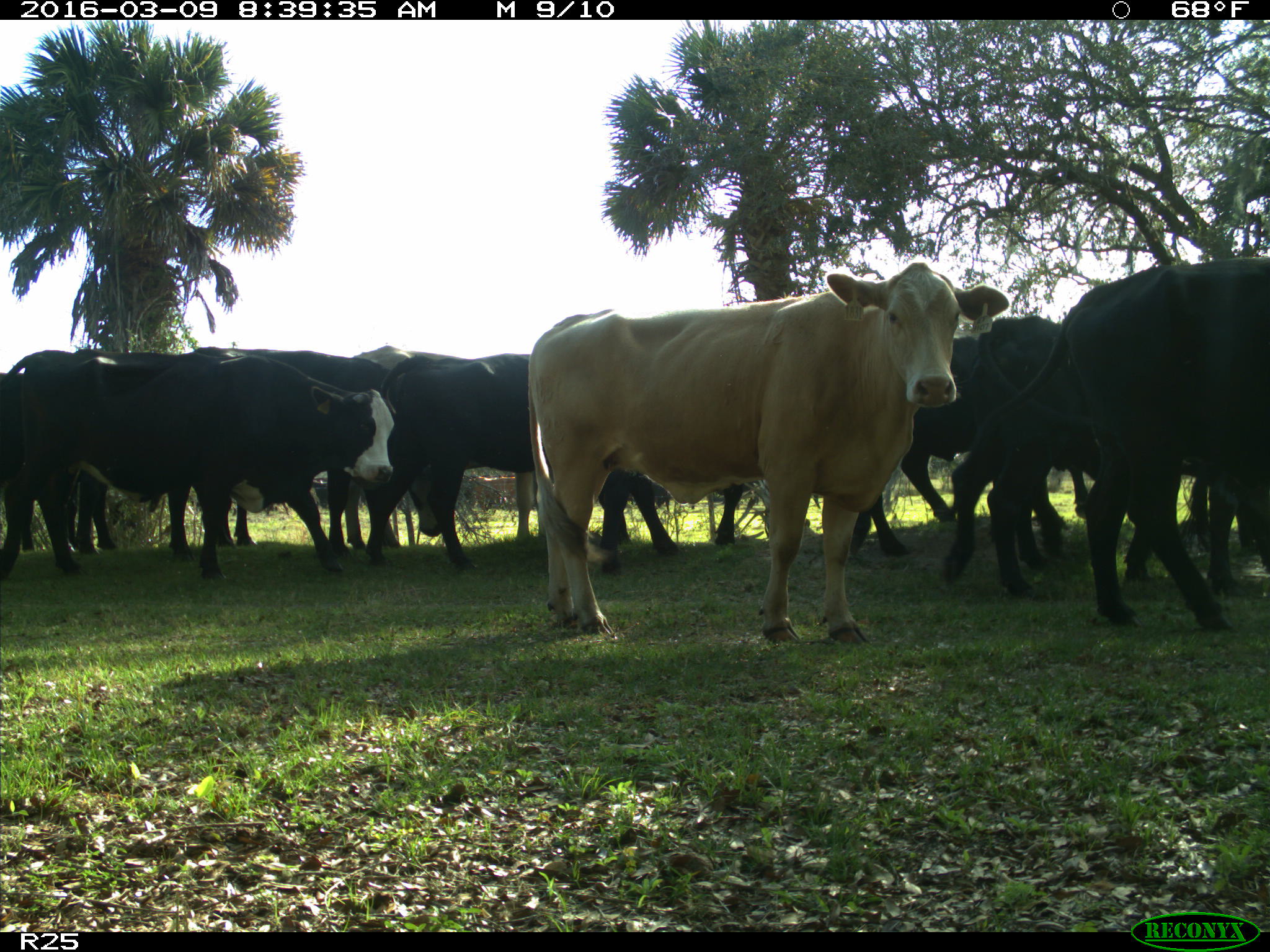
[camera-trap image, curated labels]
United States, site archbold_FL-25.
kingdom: Animalia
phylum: Chordata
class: Mammalia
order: Artiodactyla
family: Bovidae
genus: Bos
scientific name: Bos taurus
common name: domestic cow